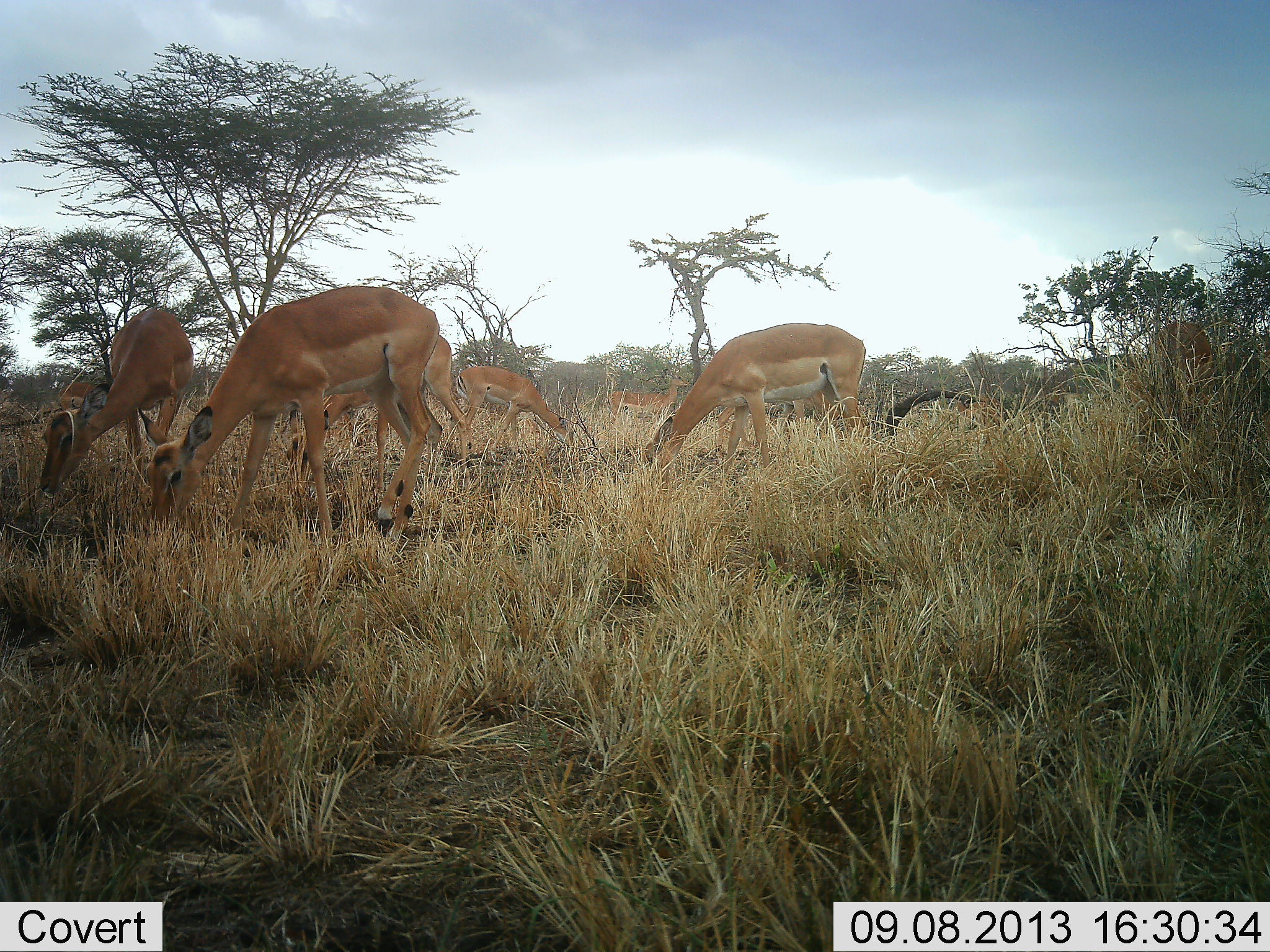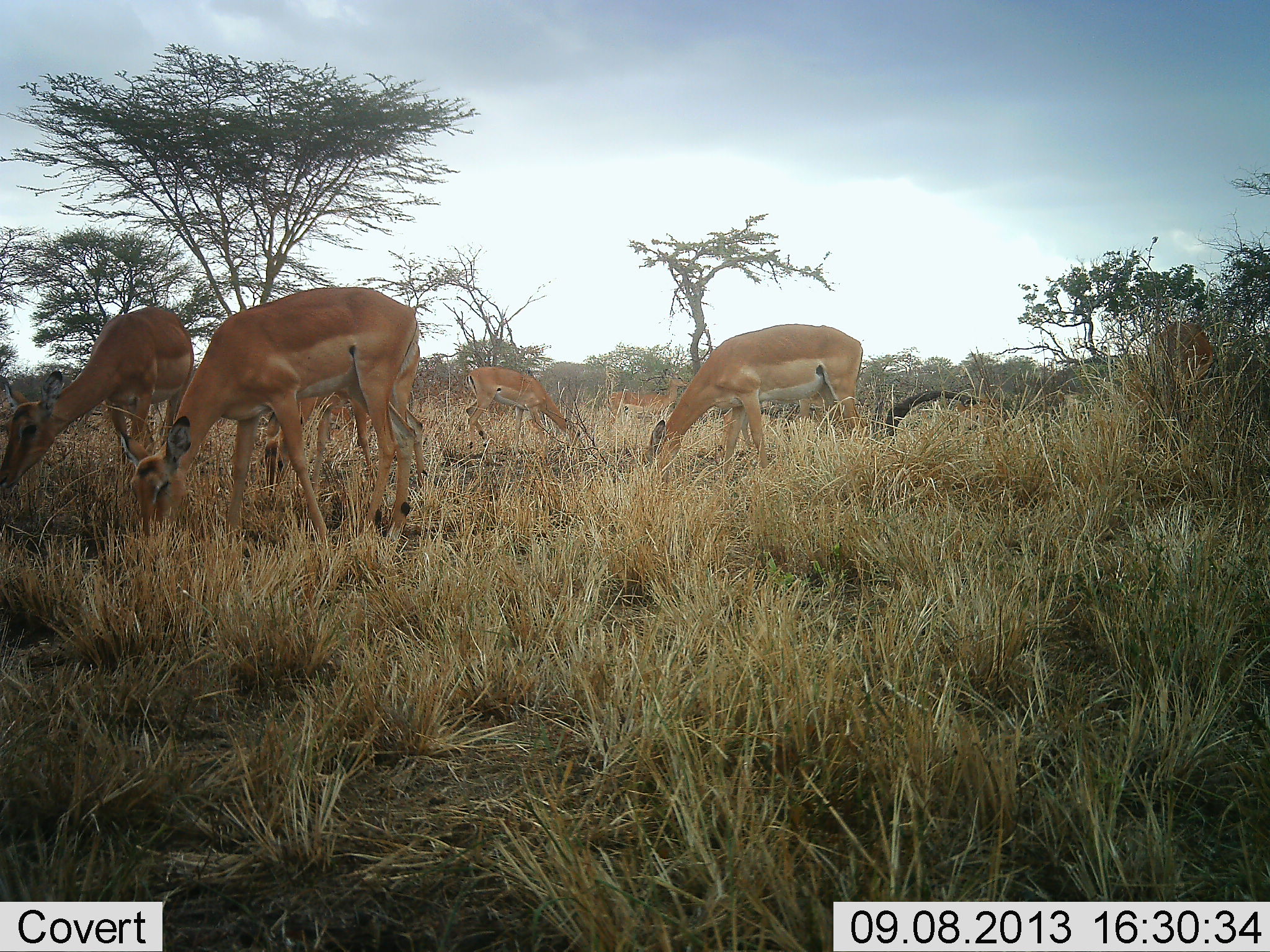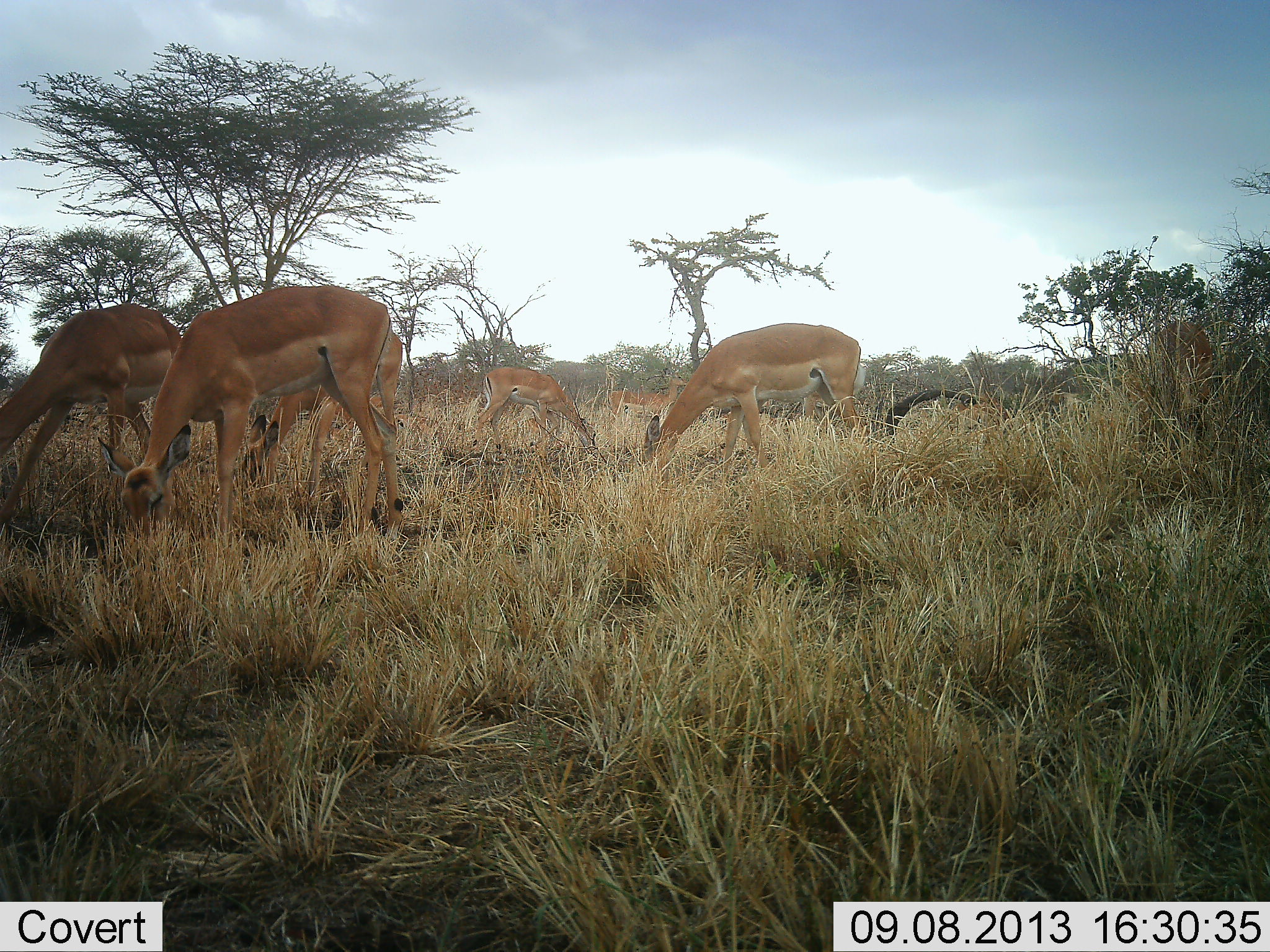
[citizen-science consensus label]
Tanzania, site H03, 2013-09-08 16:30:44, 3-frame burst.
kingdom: Animalia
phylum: Chordata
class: Mammalia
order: Artiodactyla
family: Bovidae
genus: Aepyceros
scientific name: Aepyceros melampus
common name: impala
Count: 8.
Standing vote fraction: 40%.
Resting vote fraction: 0%.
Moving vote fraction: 20%.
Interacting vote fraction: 0%.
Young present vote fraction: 0%.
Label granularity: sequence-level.